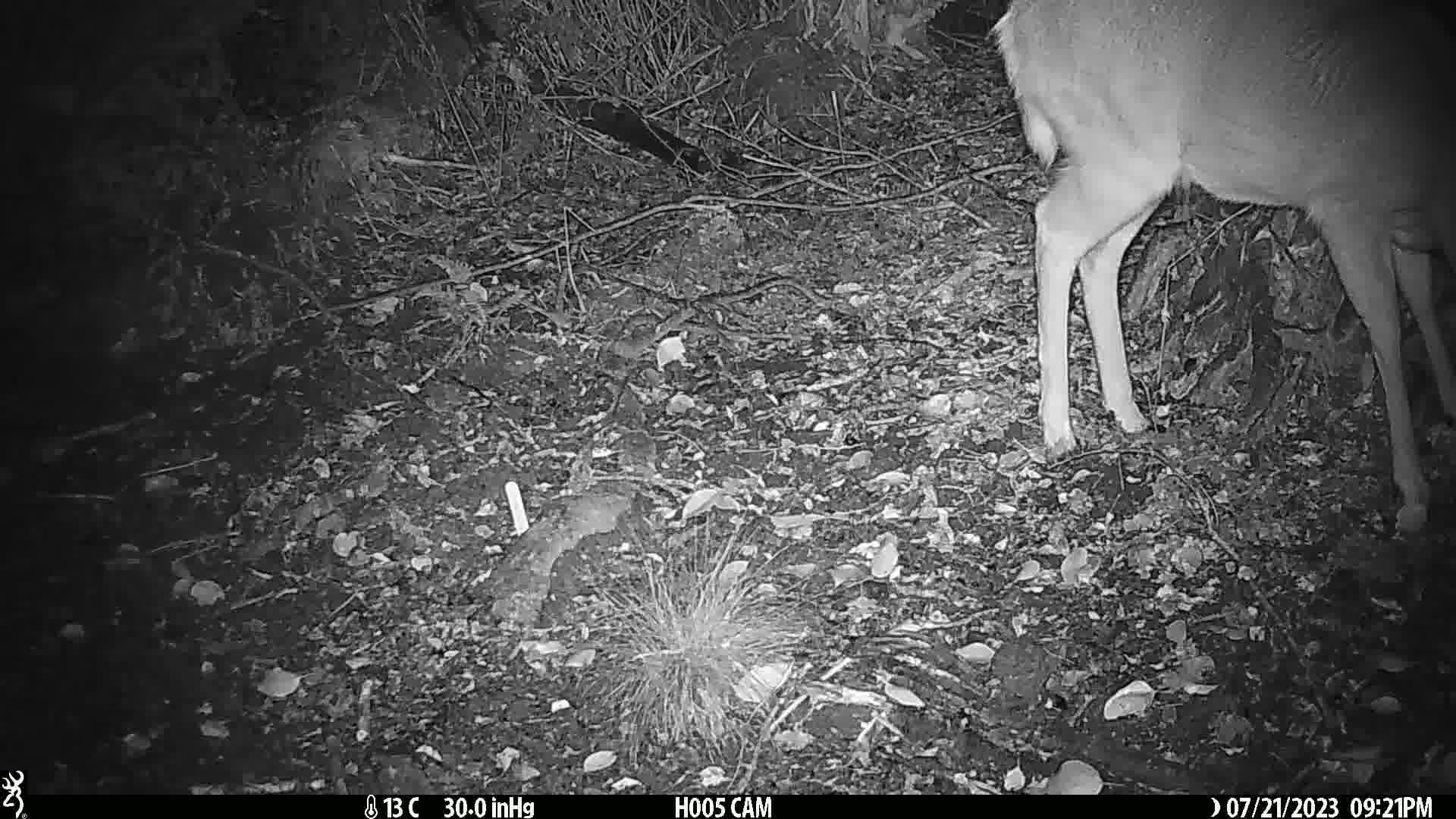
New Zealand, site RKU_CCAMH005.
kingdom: Animalia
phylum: Chordata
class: Mammalia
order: Artiodactyla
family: Cervidae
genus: Odocoileus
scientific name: Odocoileus virginianus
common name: white-tailed deer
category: white tailed deer